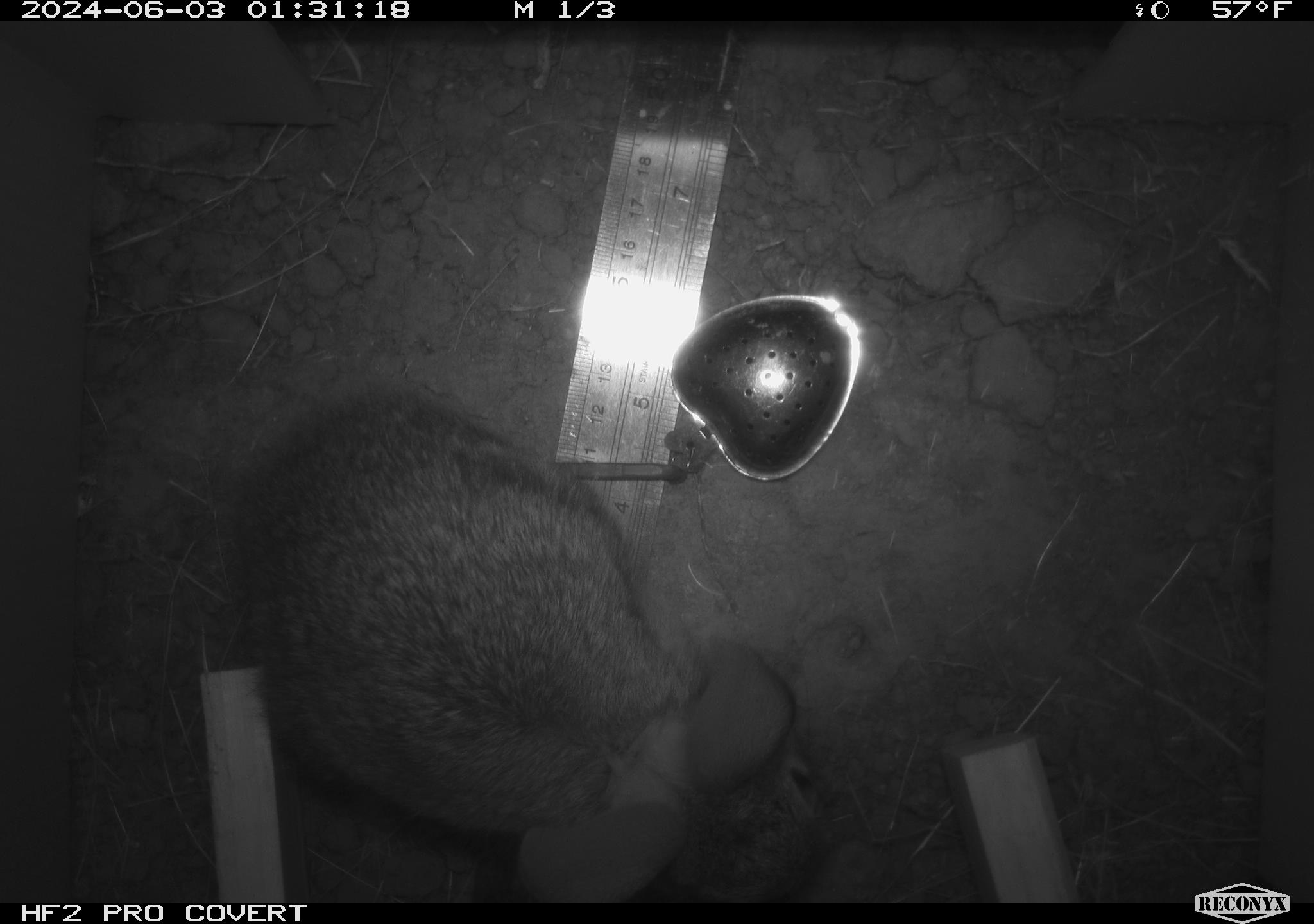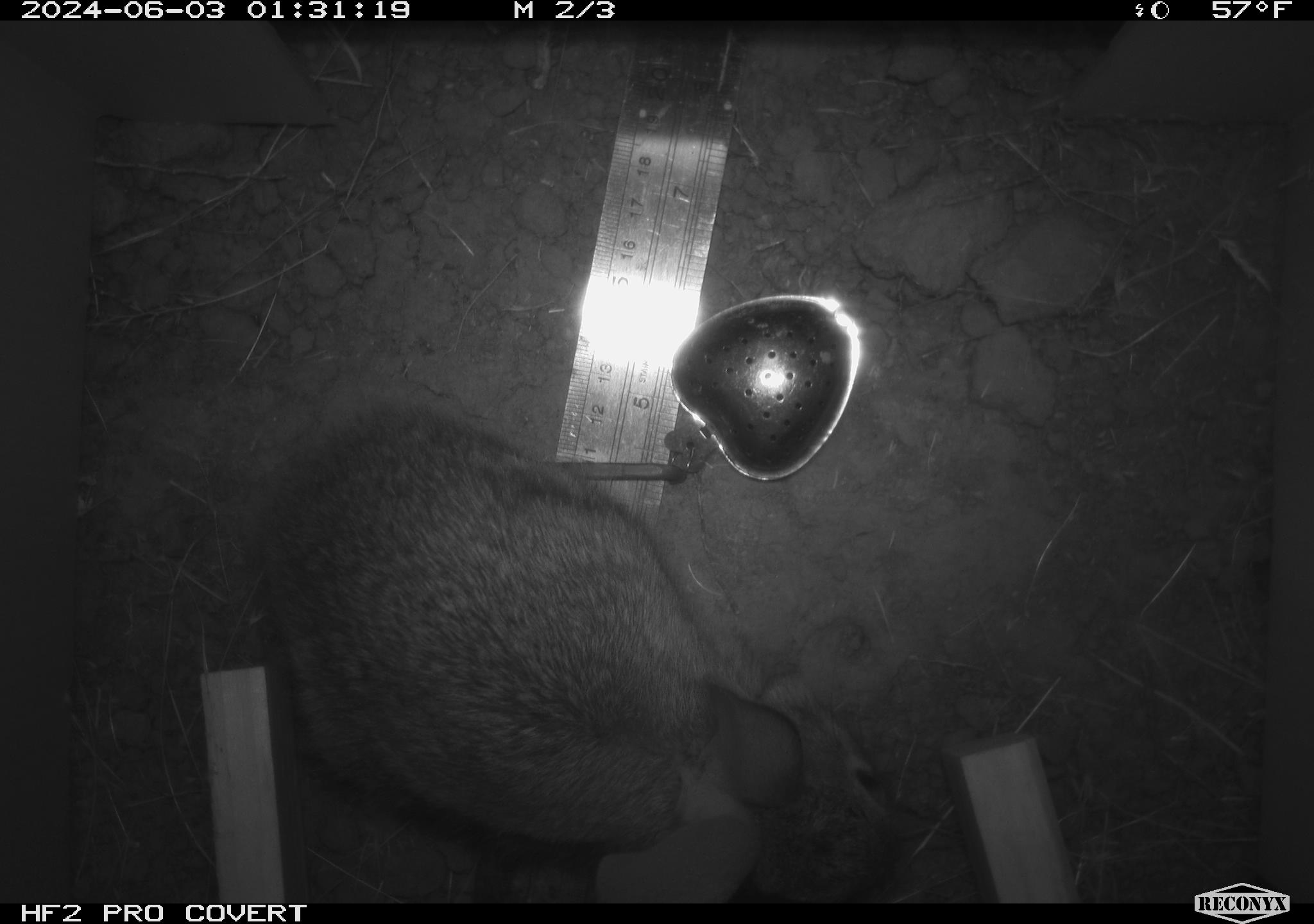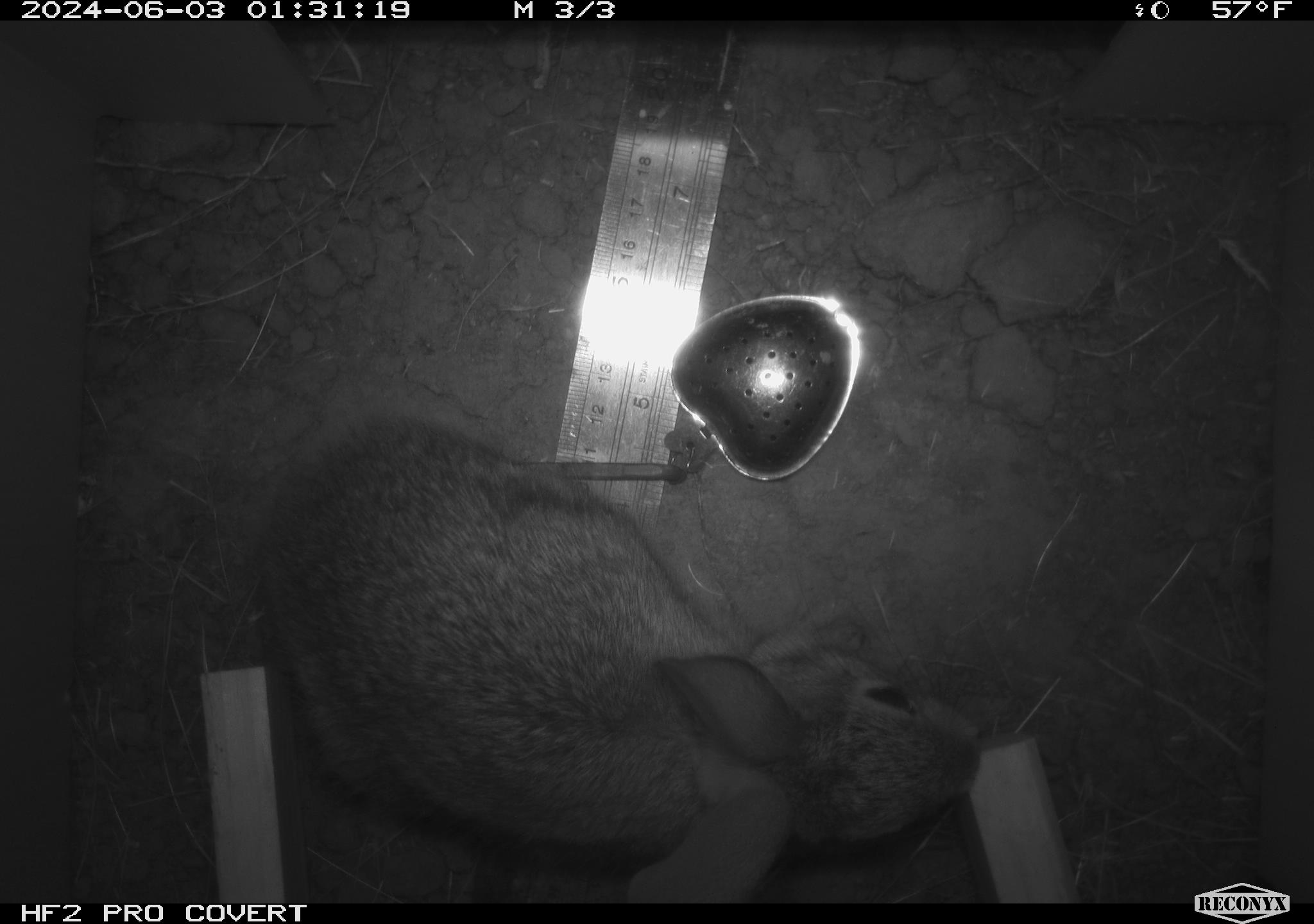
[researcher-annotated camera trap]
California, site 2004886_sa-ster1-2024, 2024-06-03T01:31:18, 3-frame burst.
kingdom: Animalia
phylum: Chordata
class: Mammalia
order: Lagomorpha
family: Leporidae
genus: Sylvilagus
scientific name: Sylvilagus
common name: cottontail rabbits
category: sylvilagus species